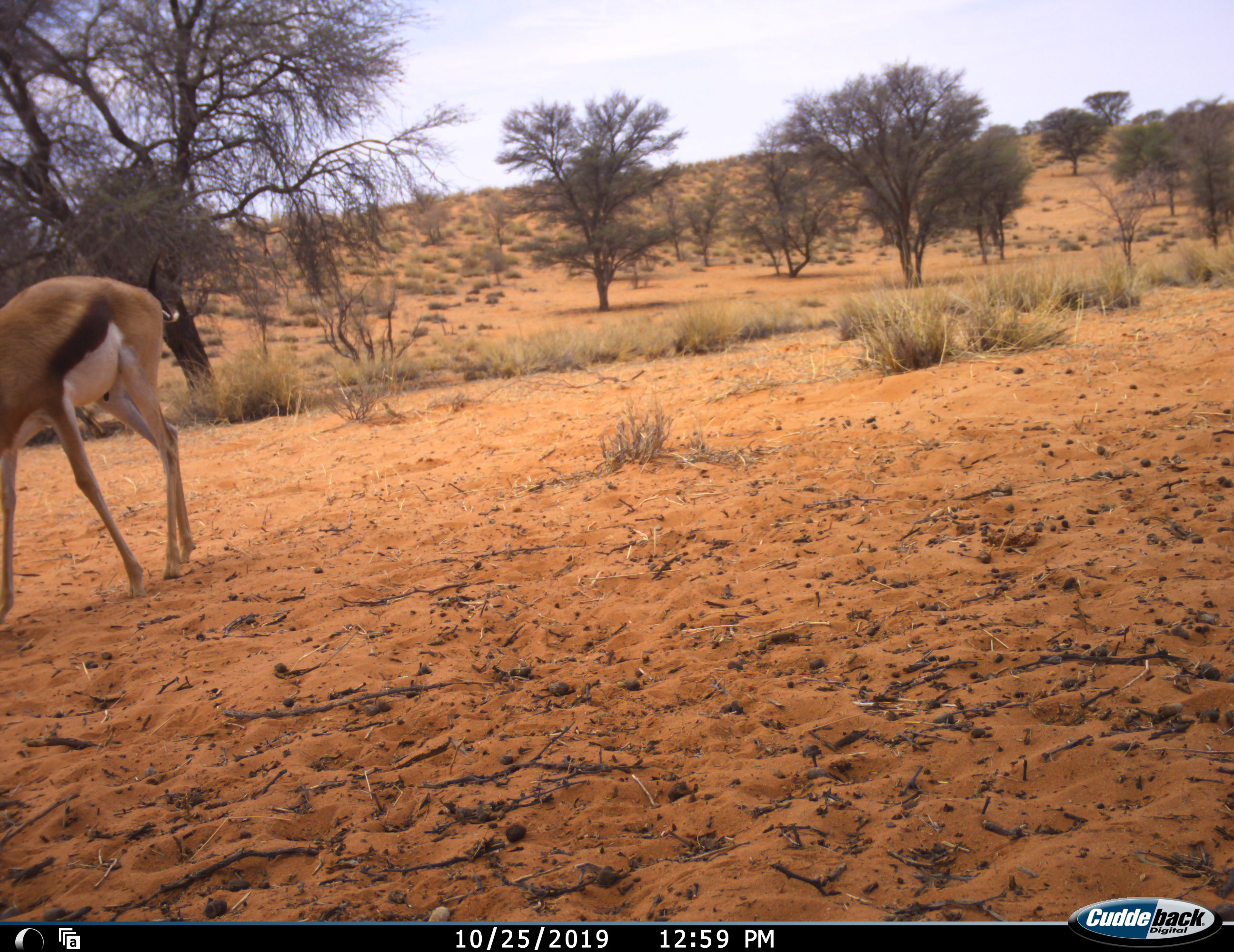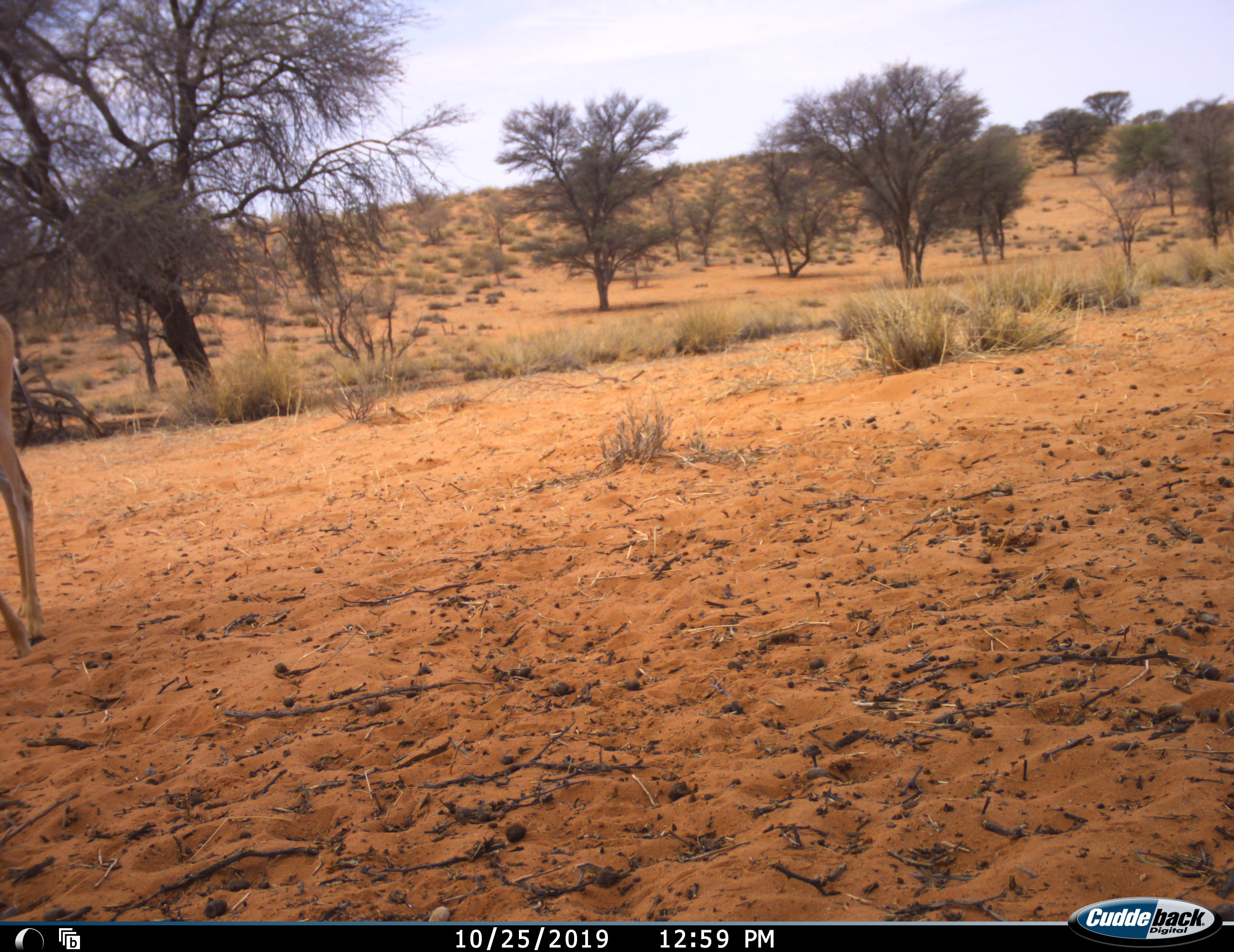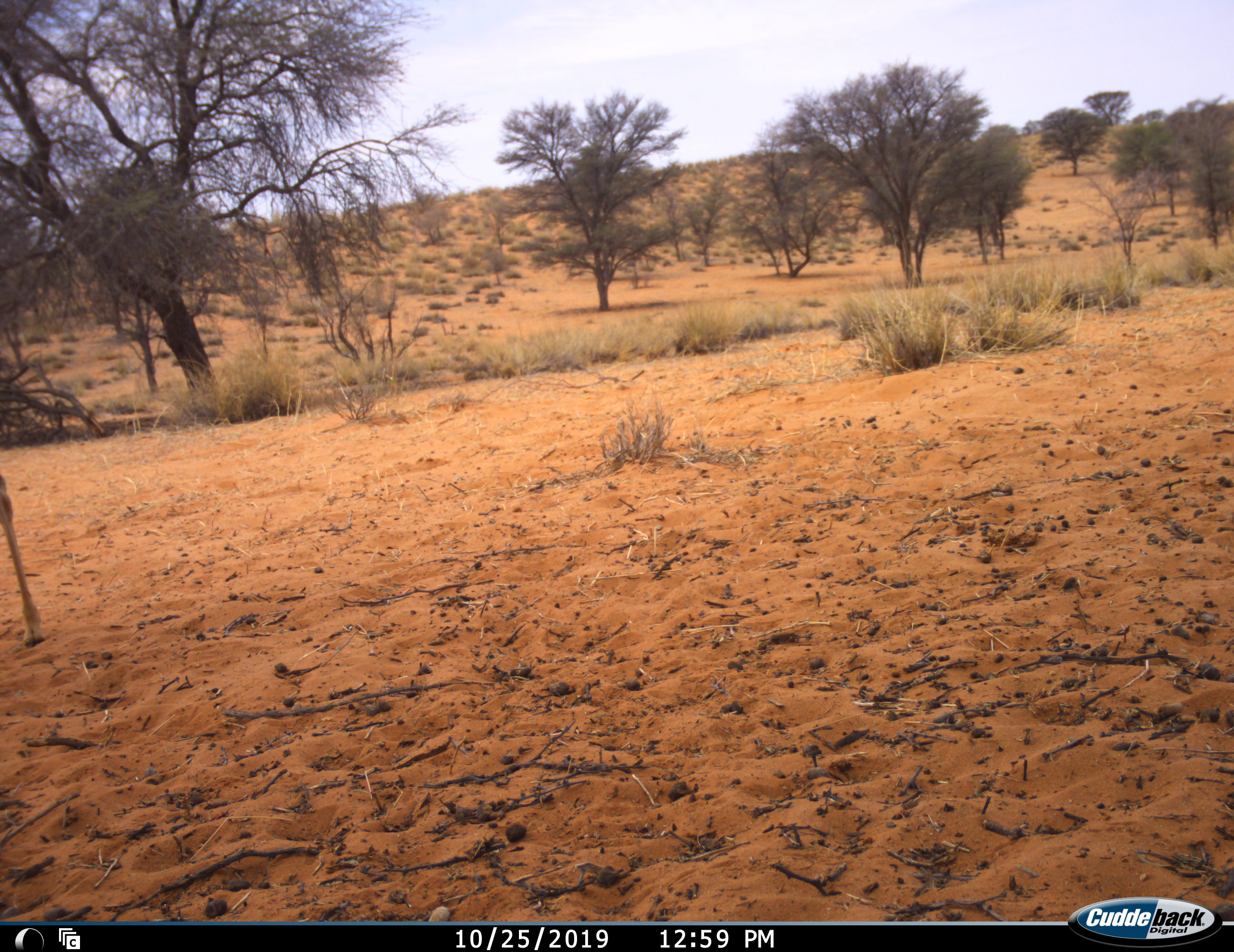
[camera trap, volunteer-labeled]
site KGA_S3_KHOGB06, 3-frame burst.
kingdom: Animalia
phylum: Chordata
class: Mammalia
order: Artiodactyla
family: Bovidae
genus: Antidorcas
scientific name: Antidorcas marsupialis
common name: springbok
Springbok (Antidorcas marsupialis), count 1. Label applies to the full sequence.